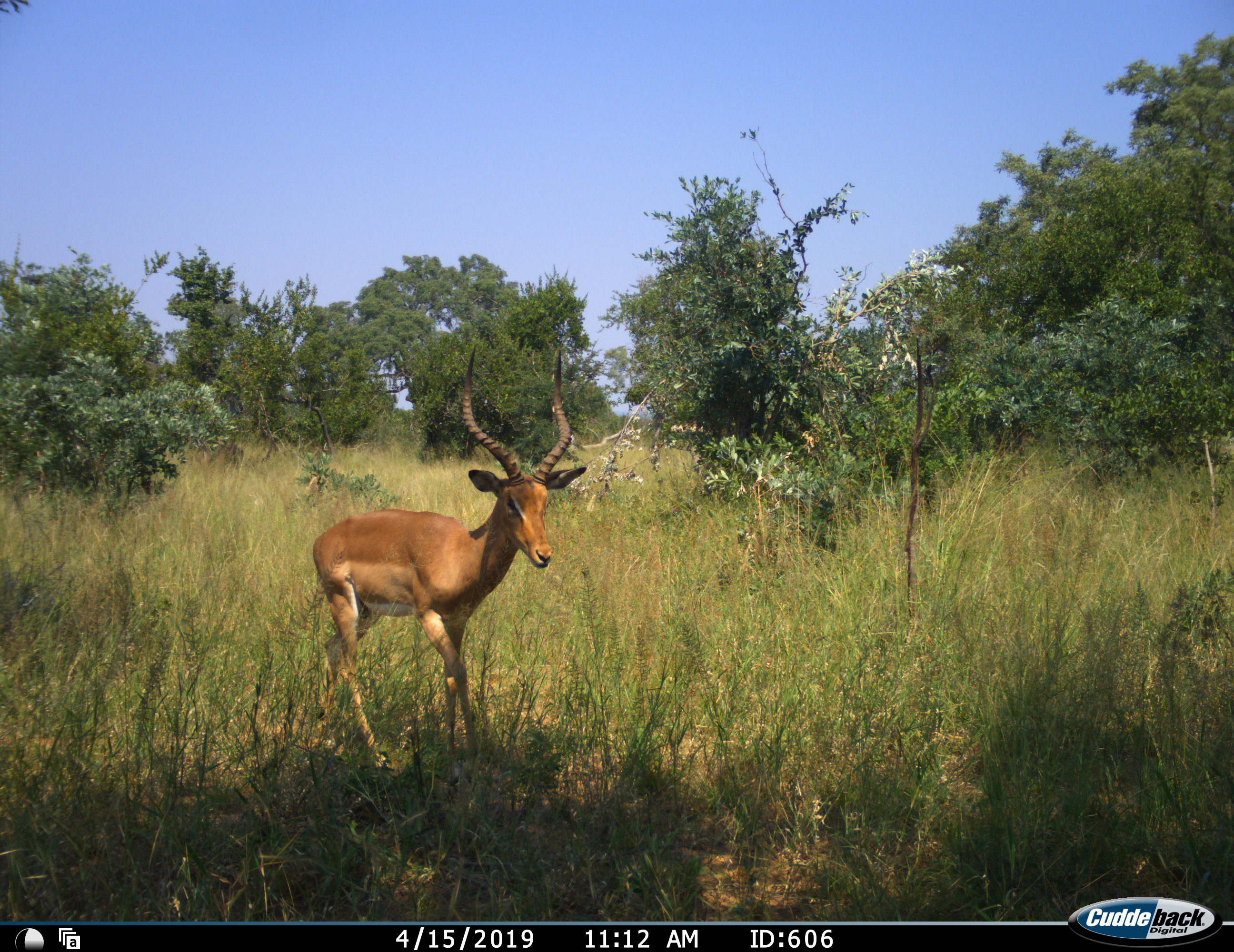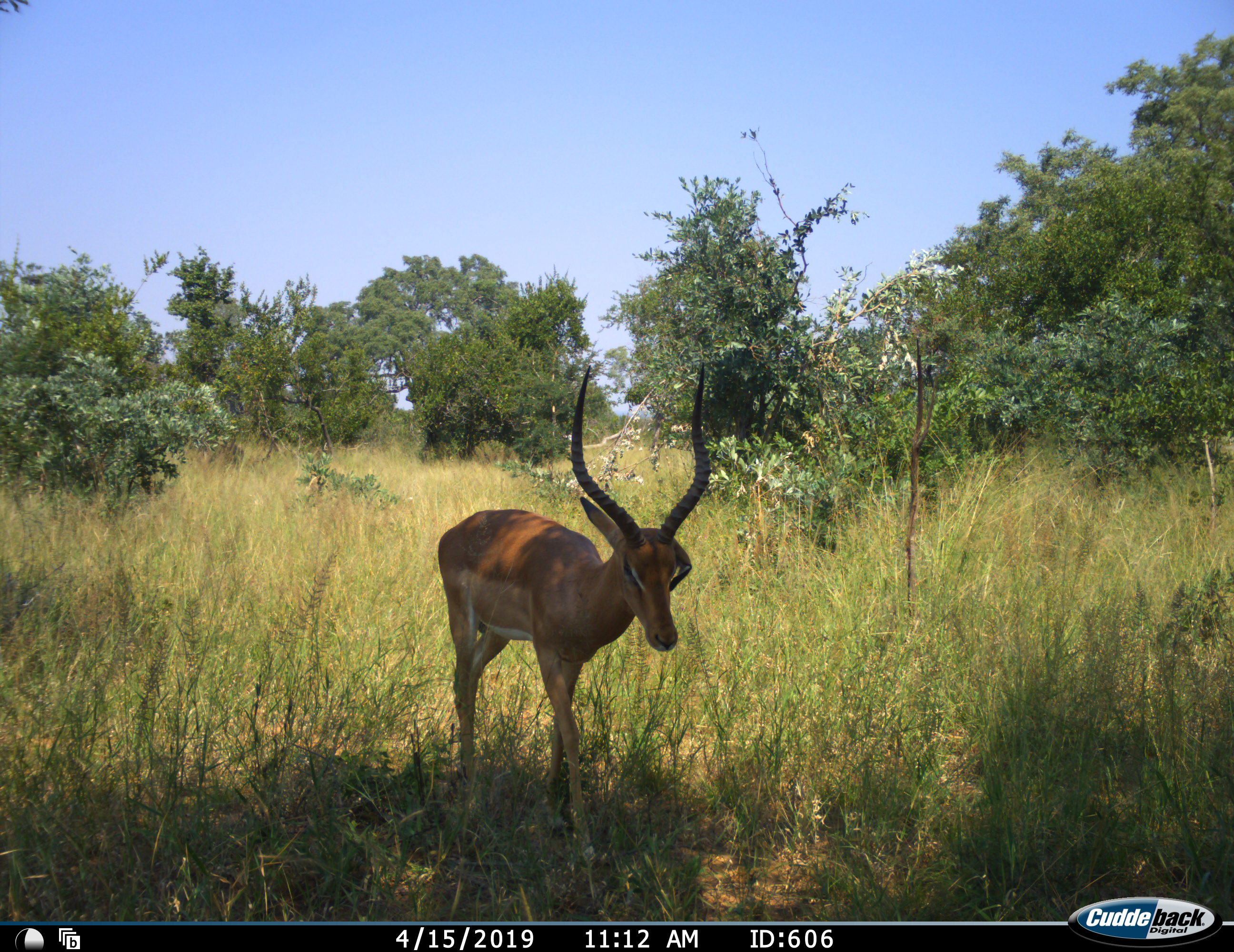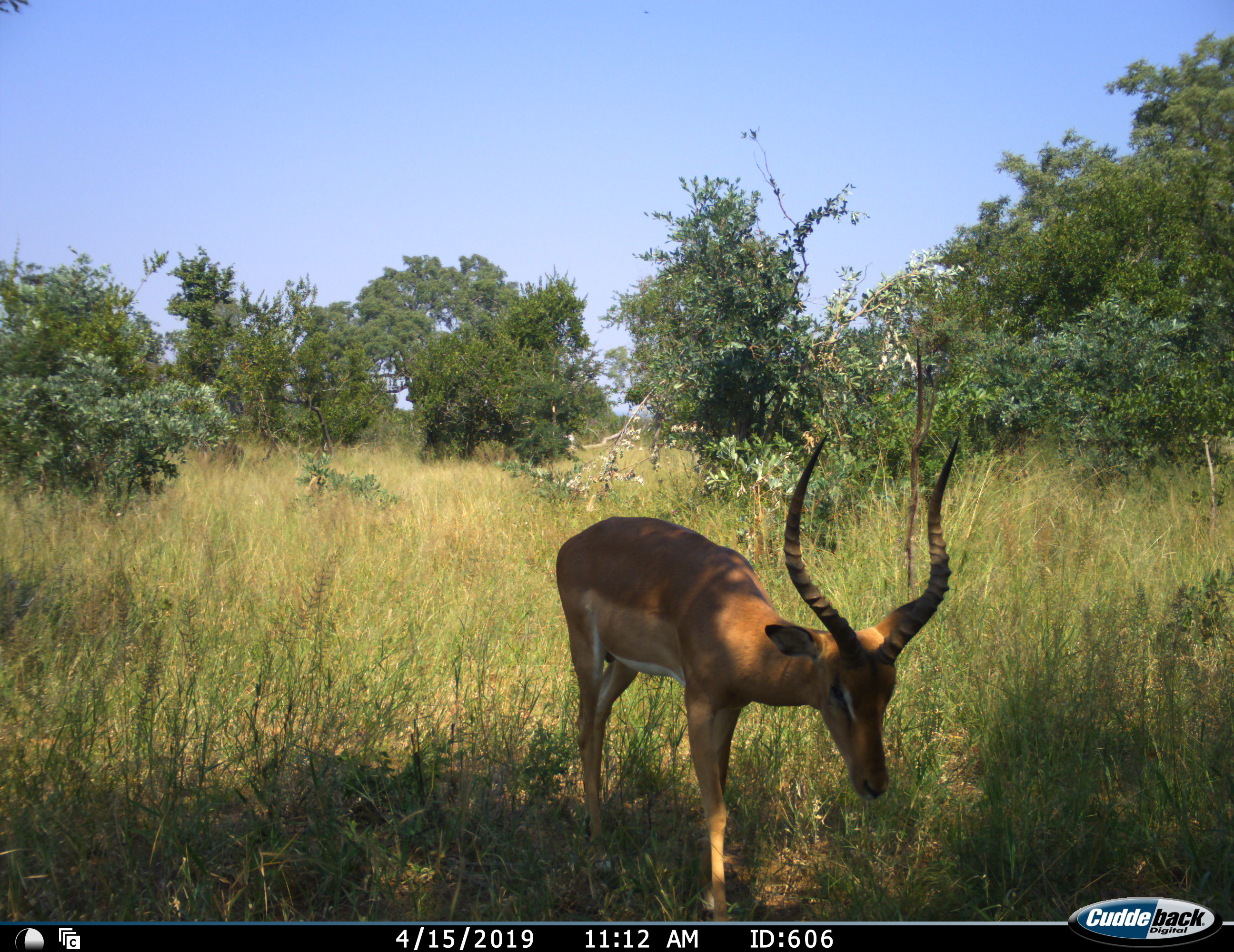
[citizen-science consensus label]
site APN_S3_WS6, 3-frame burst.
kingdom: Animalia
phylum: Chordata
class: Mammalia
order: Artiodactyla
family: Bovidae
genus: Aepyceros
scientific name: Aepyceros melampus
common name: impala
Impala (Aepyceros melampus), count 1. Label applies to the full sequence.